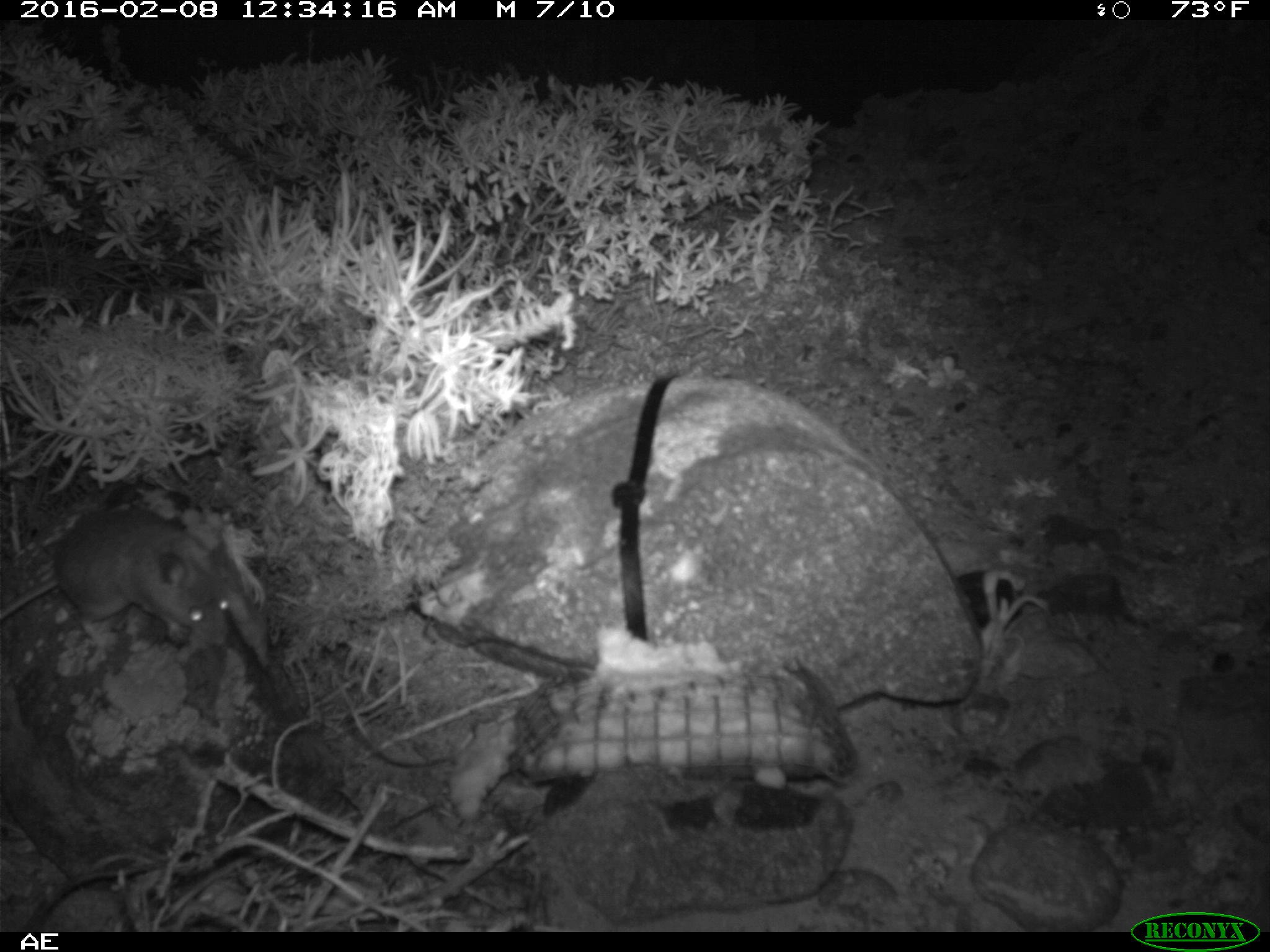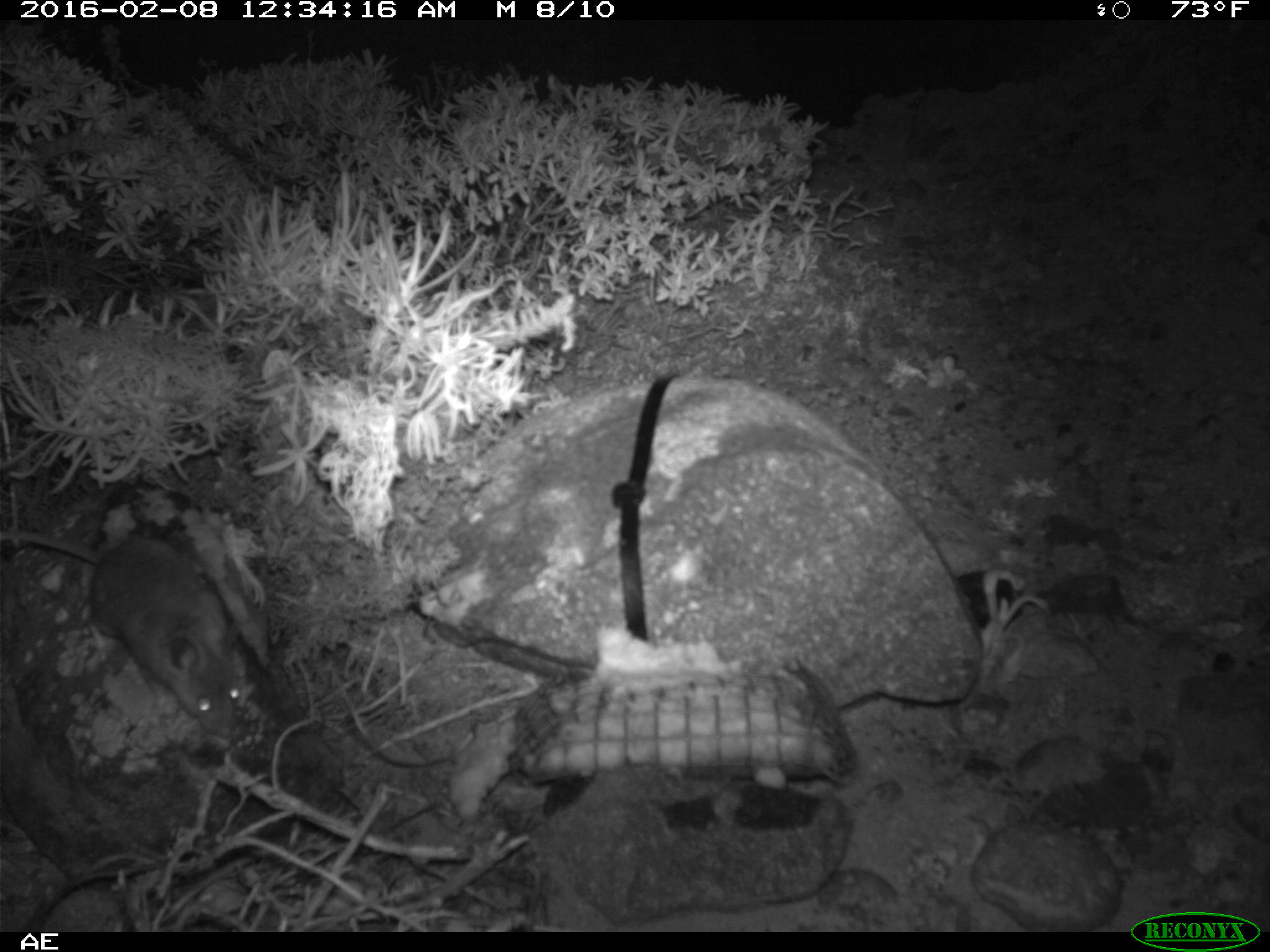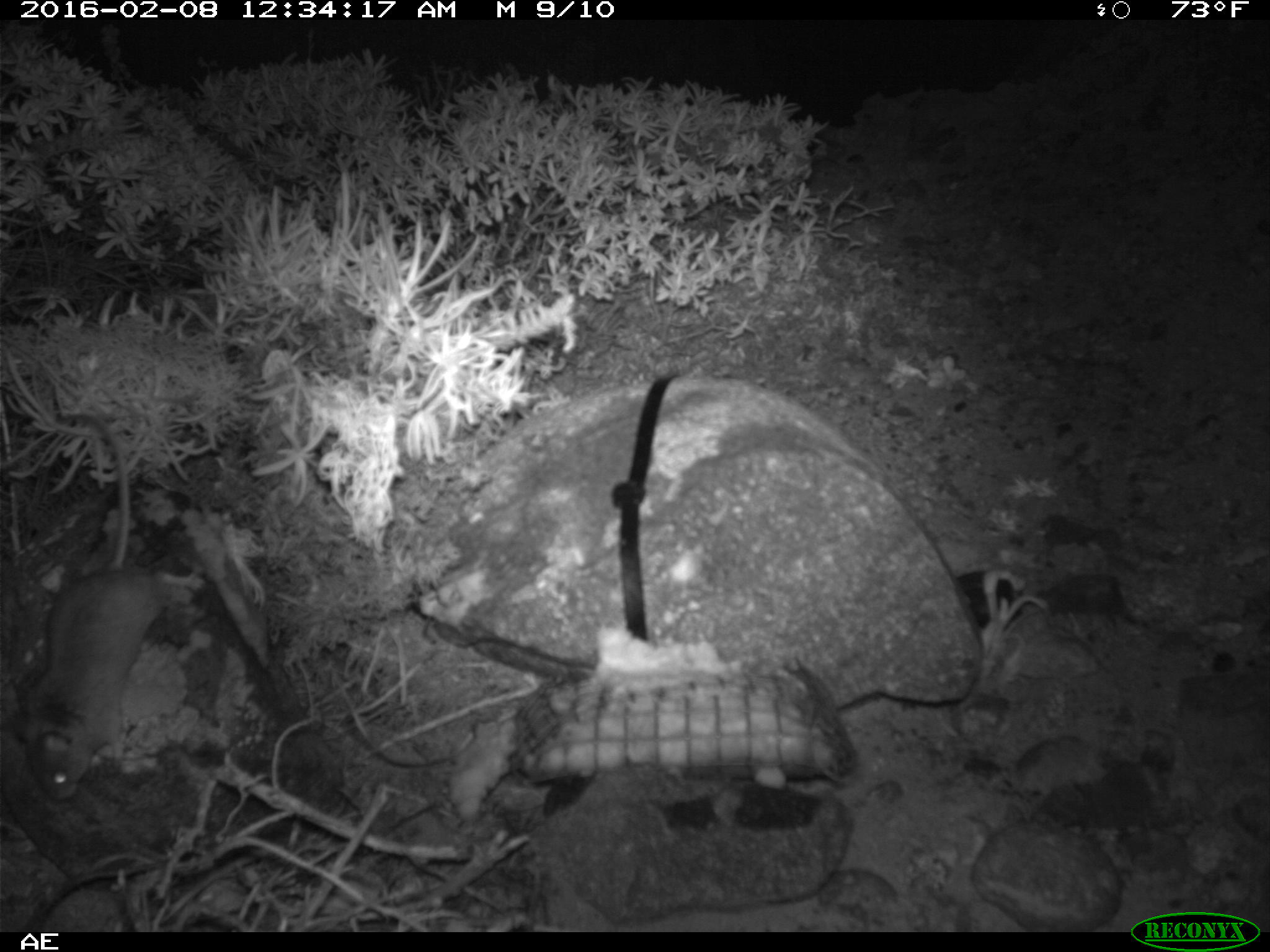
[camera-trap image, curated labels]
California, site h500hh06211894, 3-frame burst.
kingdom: Animalia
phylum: Chordata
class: Mammalia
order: Rodentia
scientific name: Rodentia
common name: rodent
Rodent (Rodentia).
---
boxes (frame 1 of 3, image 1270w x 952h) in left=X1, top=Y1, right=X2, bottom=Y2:
rodent: left=0, top=506, right=236, bottom=647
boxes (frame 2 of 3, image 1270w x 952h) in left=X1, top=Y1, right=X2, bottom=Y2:
rodent: left=0, top=527, right=248, bottom=738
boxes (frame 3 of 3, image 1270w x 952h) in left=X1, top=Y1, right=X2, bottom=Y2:
rodent: left=9, top=408, right=203, bottom=798